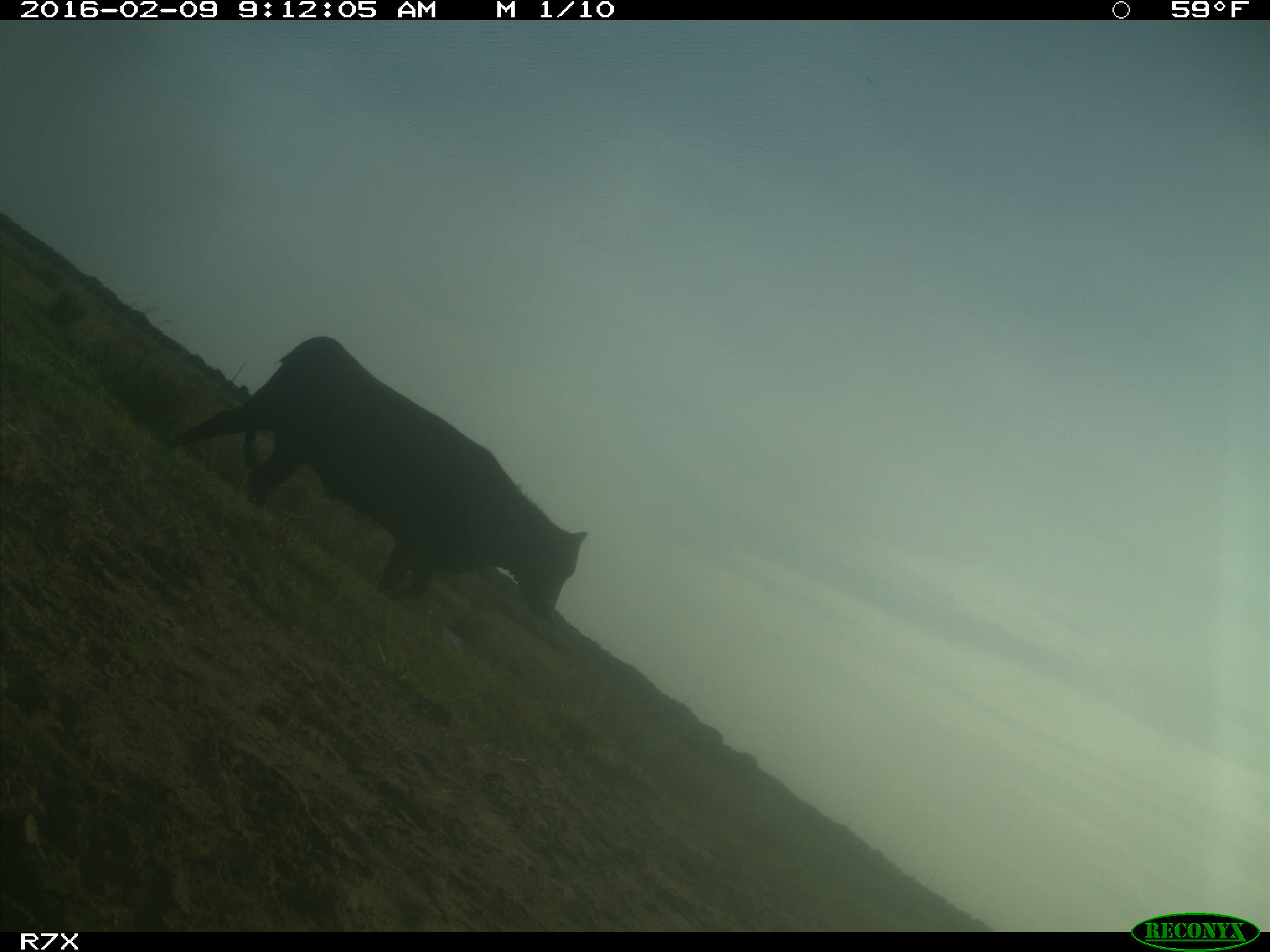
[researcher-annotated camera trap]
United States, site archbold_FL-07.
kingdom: Animalia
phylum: Chordata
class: Mammalia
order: Artiodactyla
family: Bovidae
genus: Bos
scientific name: Bos taurus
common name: domestic cow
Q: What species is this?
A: Bos taurus (domestic cow).